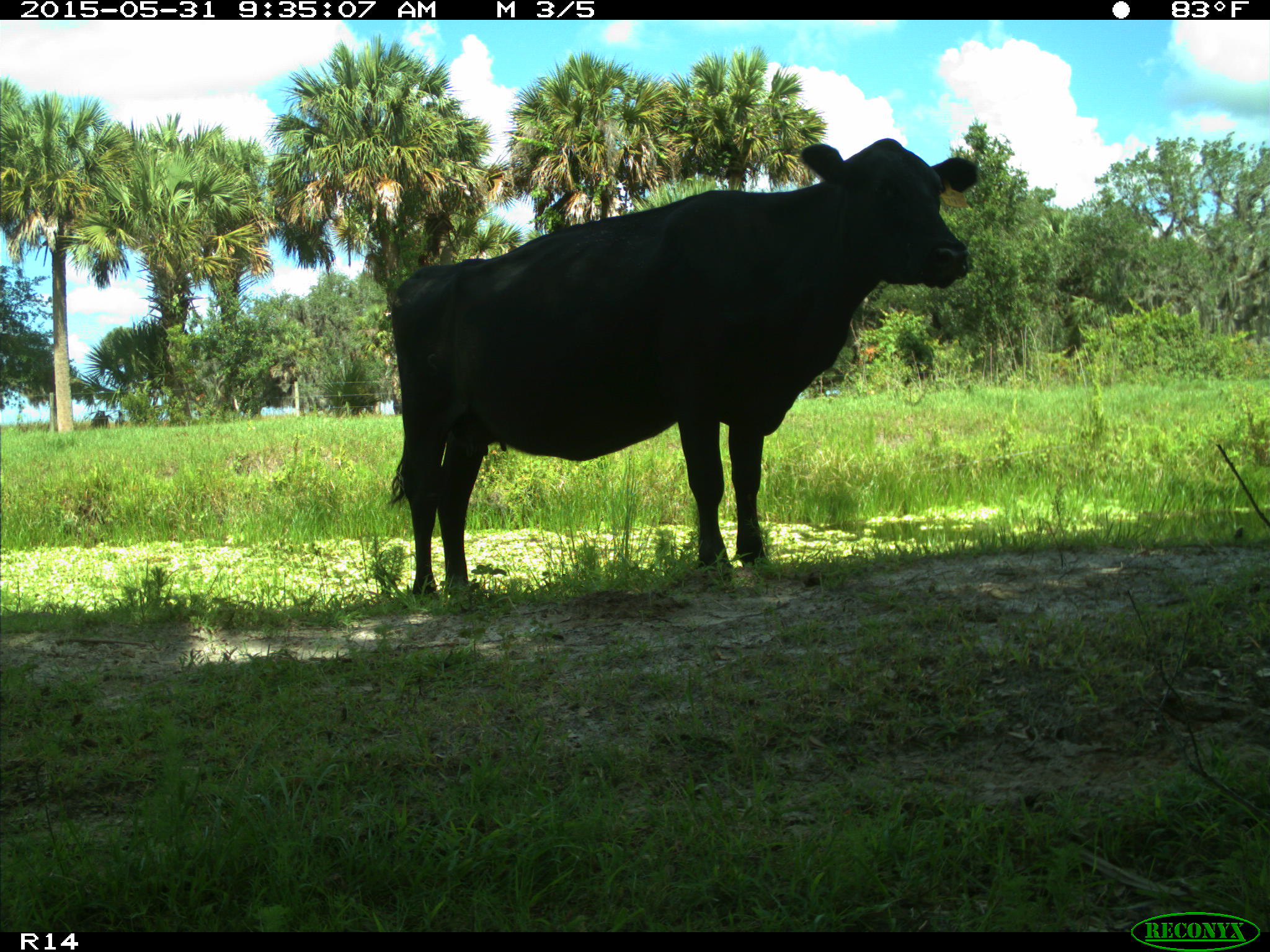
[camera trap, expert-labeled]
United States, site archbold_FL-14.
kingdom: Animalia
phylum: Chordata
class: Mammalia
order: Artiodactyla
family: Bovidae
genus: Bos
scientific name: Bos taurus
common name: domestic cow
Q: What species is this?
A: Bos taurus (domestic cow).